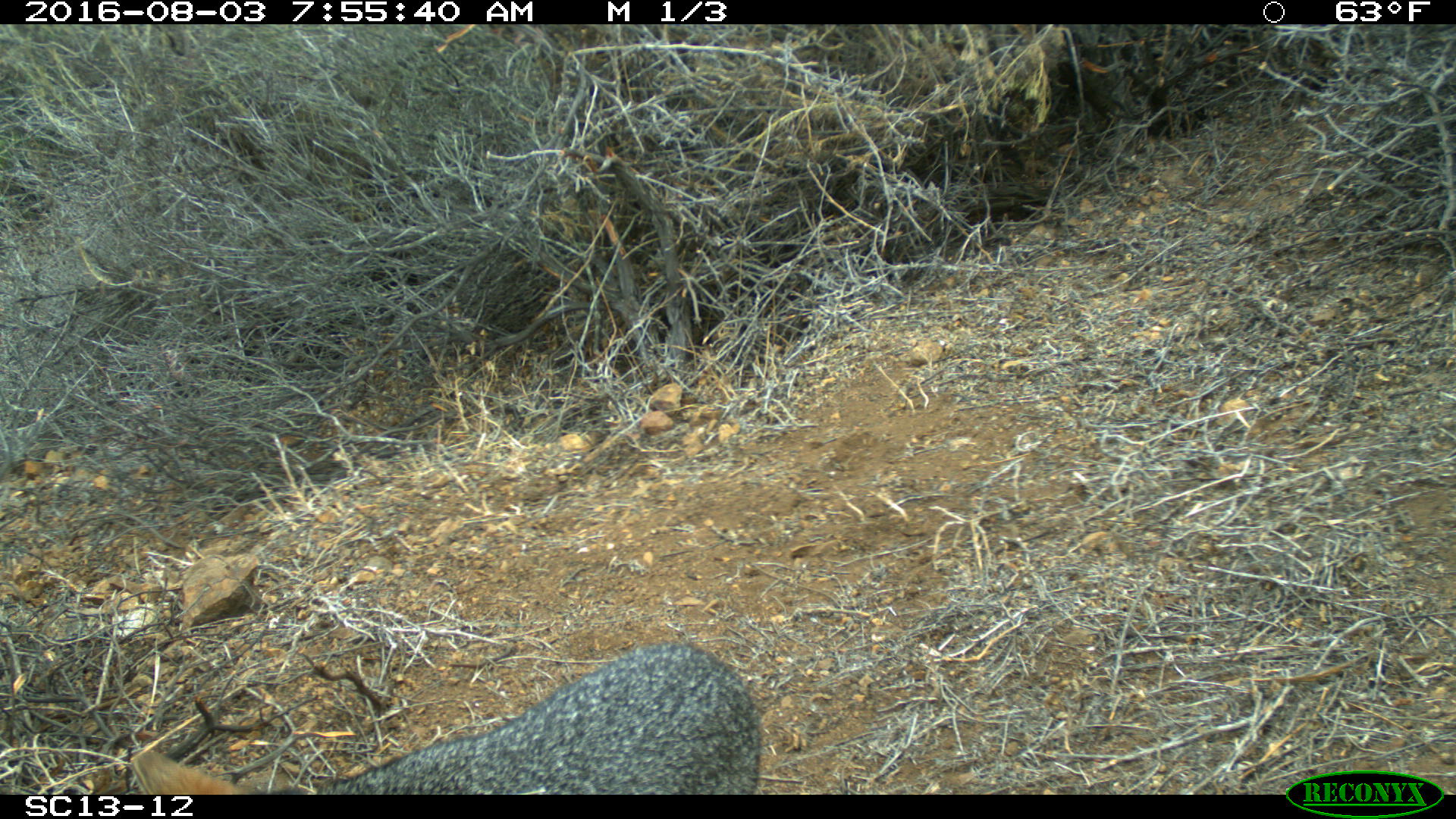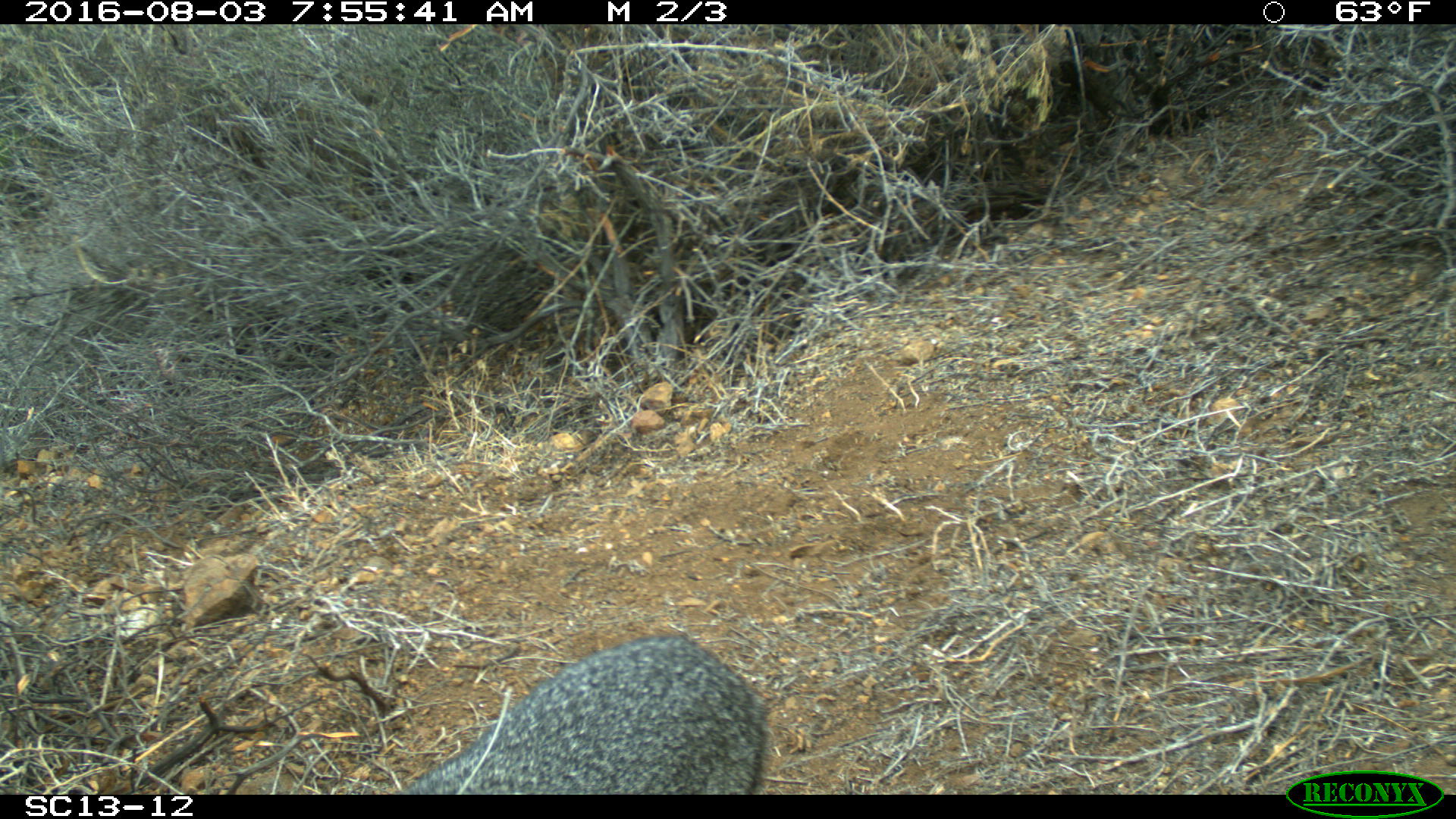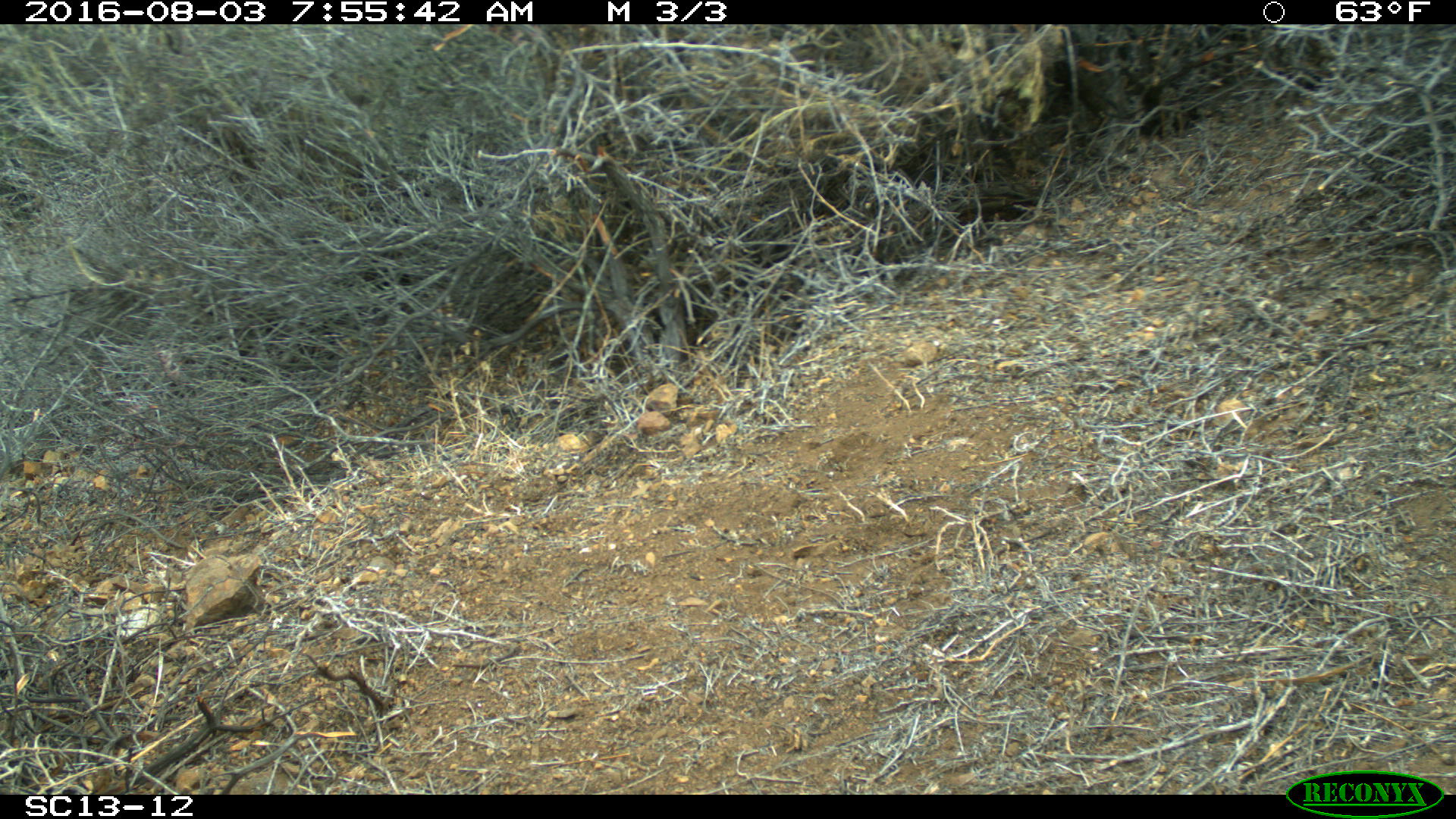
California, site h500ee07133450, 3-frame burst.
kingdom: Animalia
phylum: Chordata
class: Mammalia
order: Carnivora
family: Canidae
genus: Urocyon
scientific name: Urocyon littoralis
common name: island fox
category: fox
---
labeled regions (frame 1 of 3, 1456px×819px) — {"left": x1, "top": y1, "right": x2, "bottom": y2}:
fox: {"left": 126, "top": 639, "right": 762, "bottom": 793}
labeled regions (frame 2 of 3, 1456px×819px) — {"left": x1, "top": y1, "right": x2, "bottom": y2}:
fox: {"left": 388, "top": 630, "right": 770, "bottom": 794}